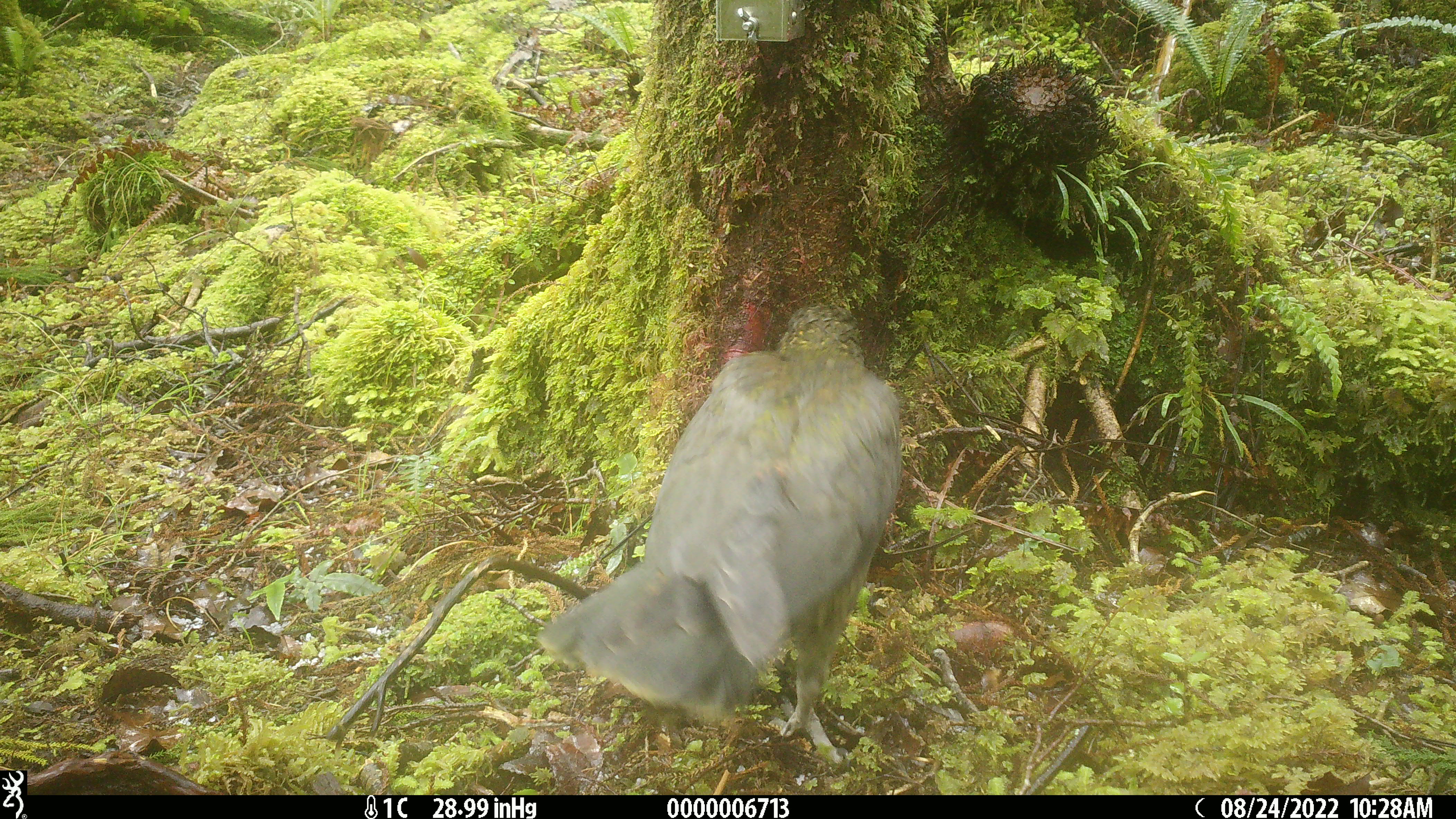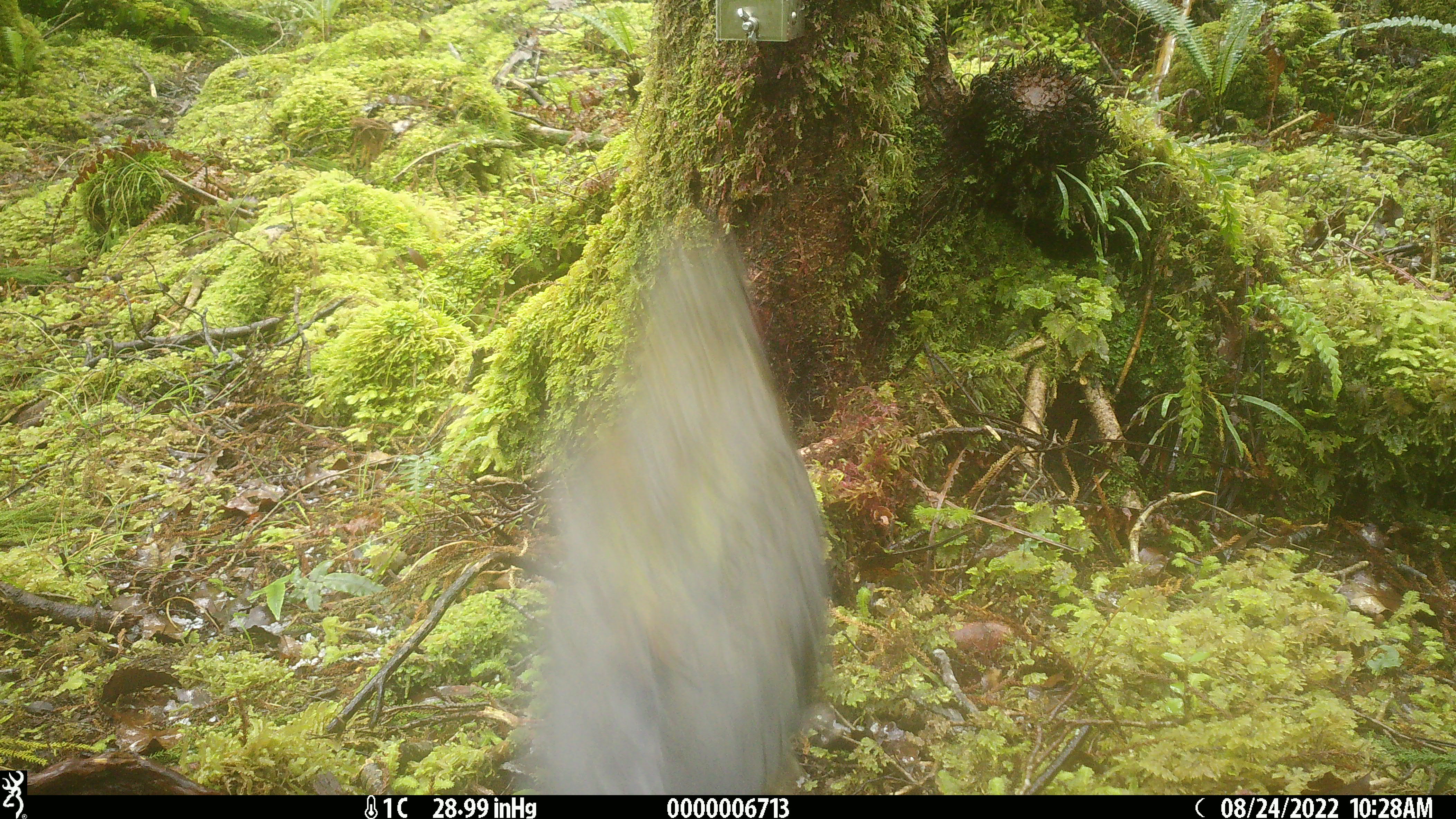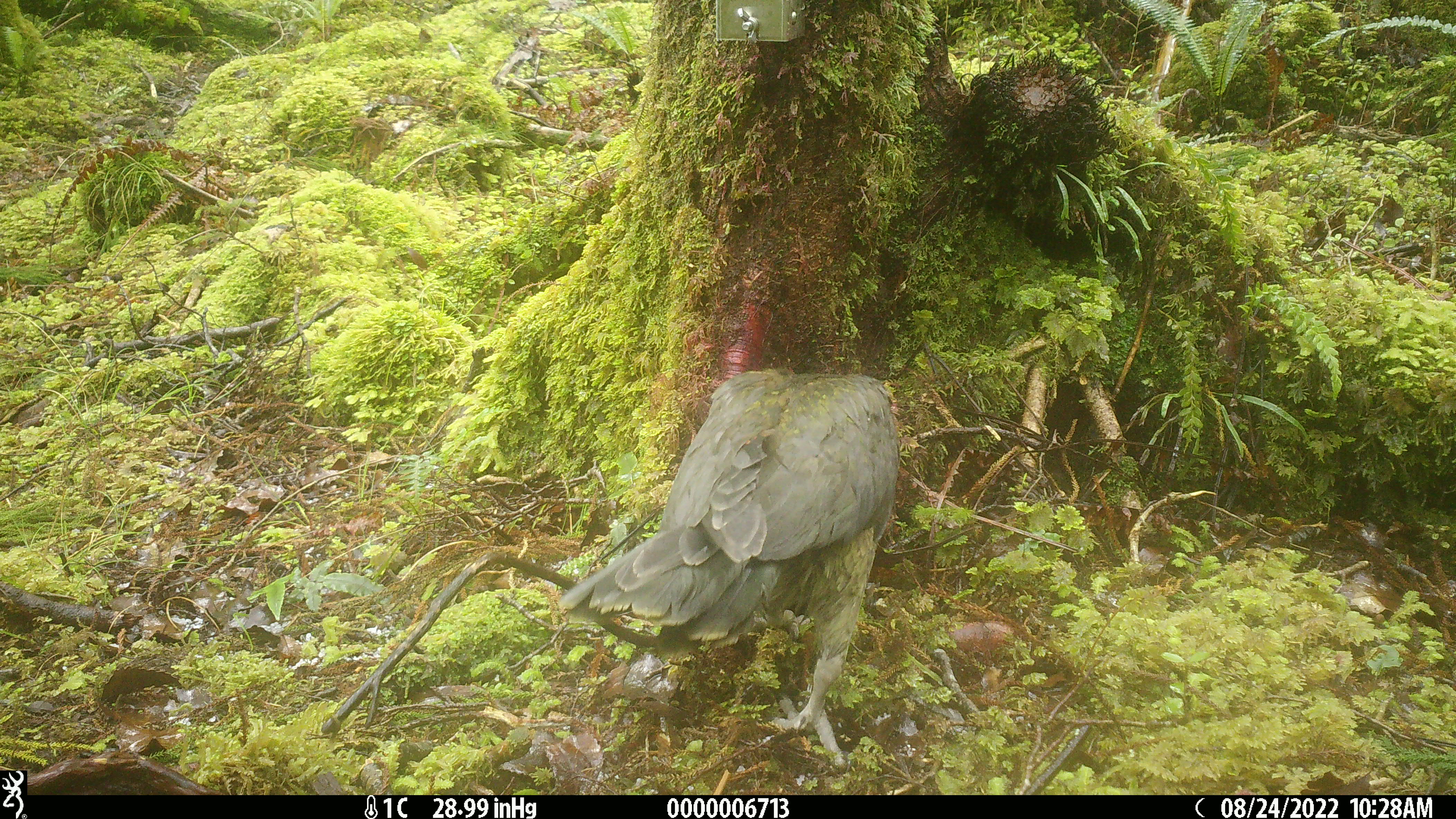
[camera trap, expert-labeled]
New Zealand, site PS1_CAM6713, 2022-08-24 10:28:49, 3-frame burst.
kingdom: Animalia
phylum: Chordata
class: Aves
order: Psittaciformes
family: Strigopidae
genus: Nestor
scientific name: Nestor notabilis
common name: kea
Kea (Nestor notabilis).